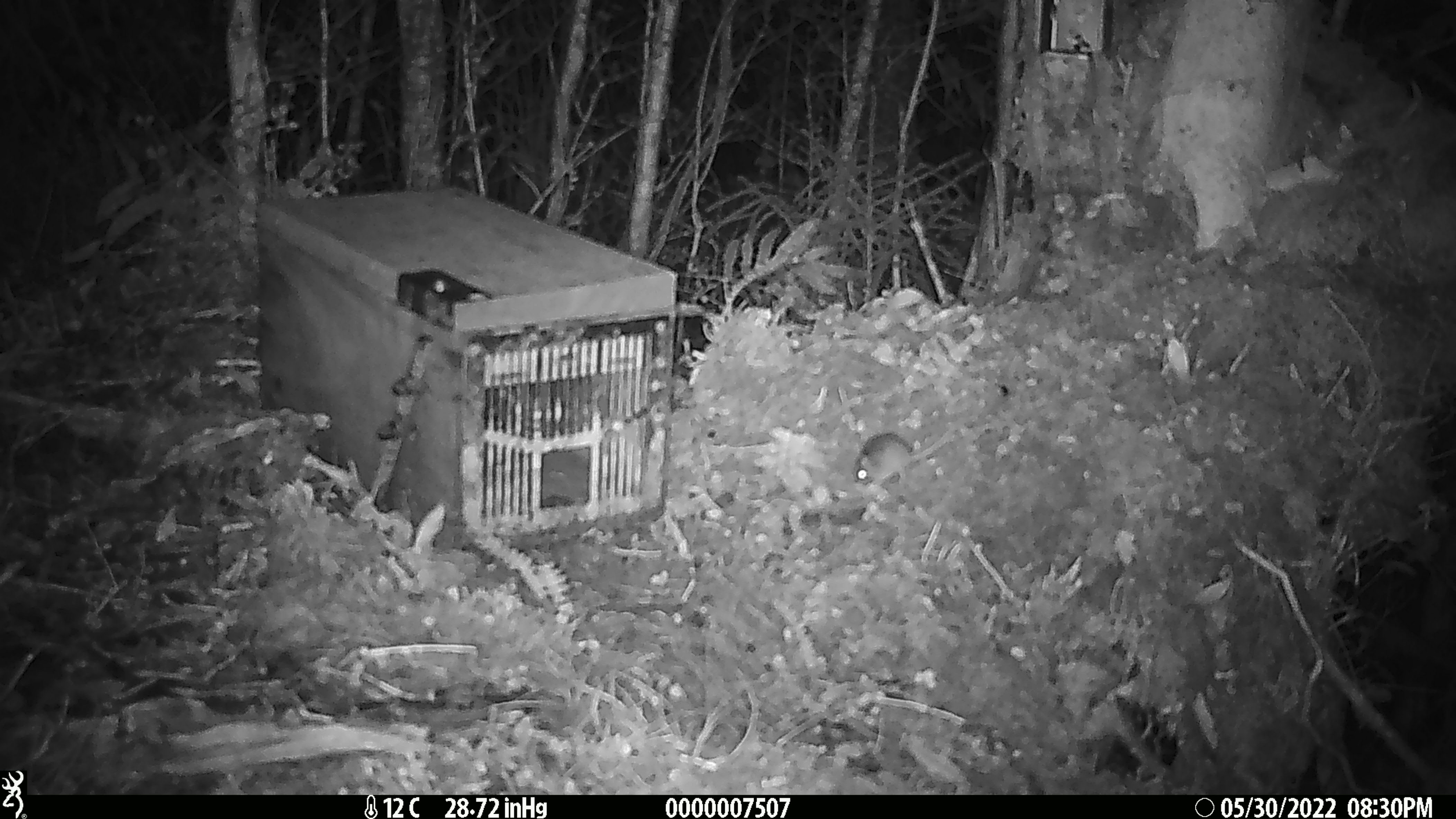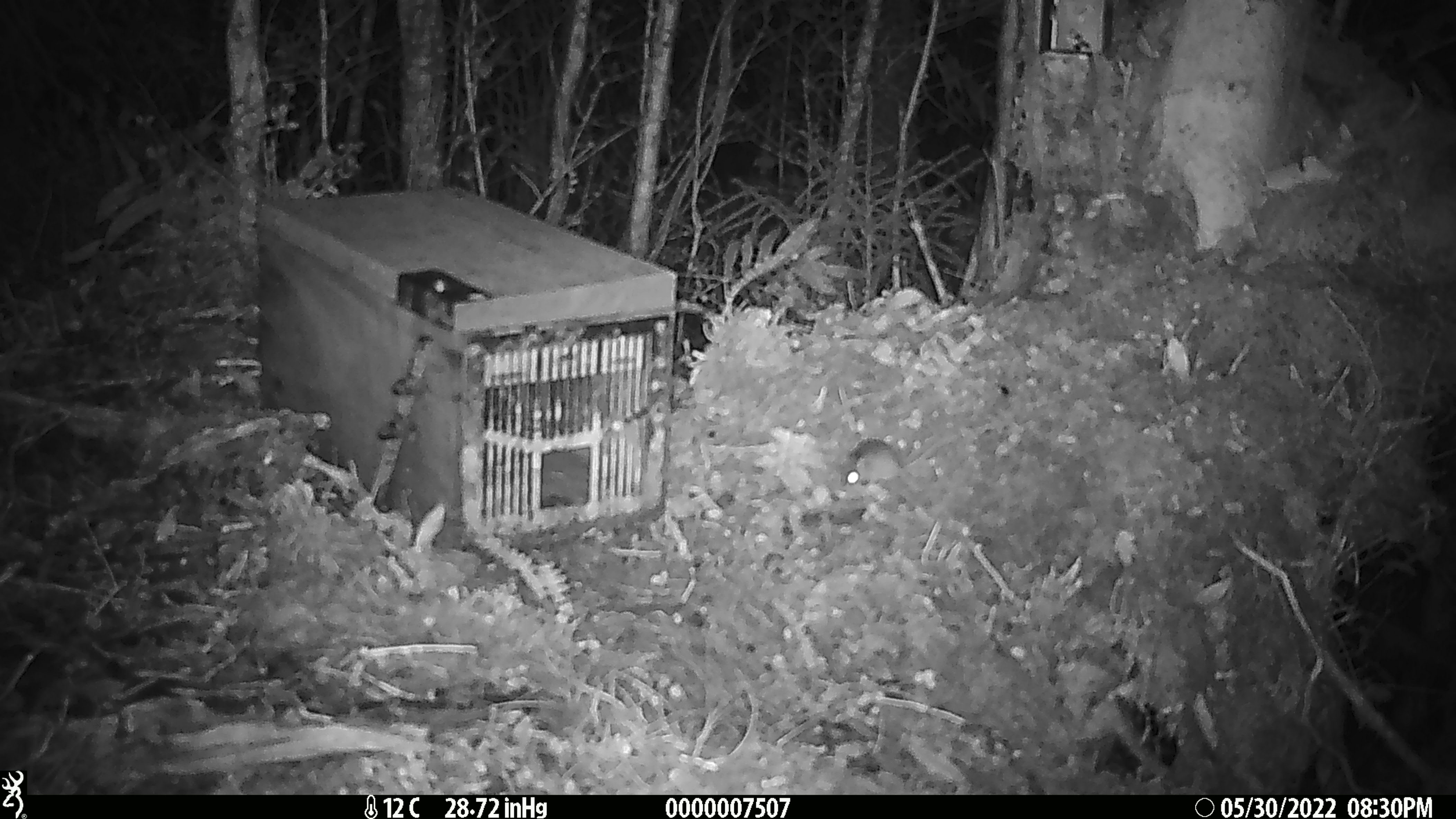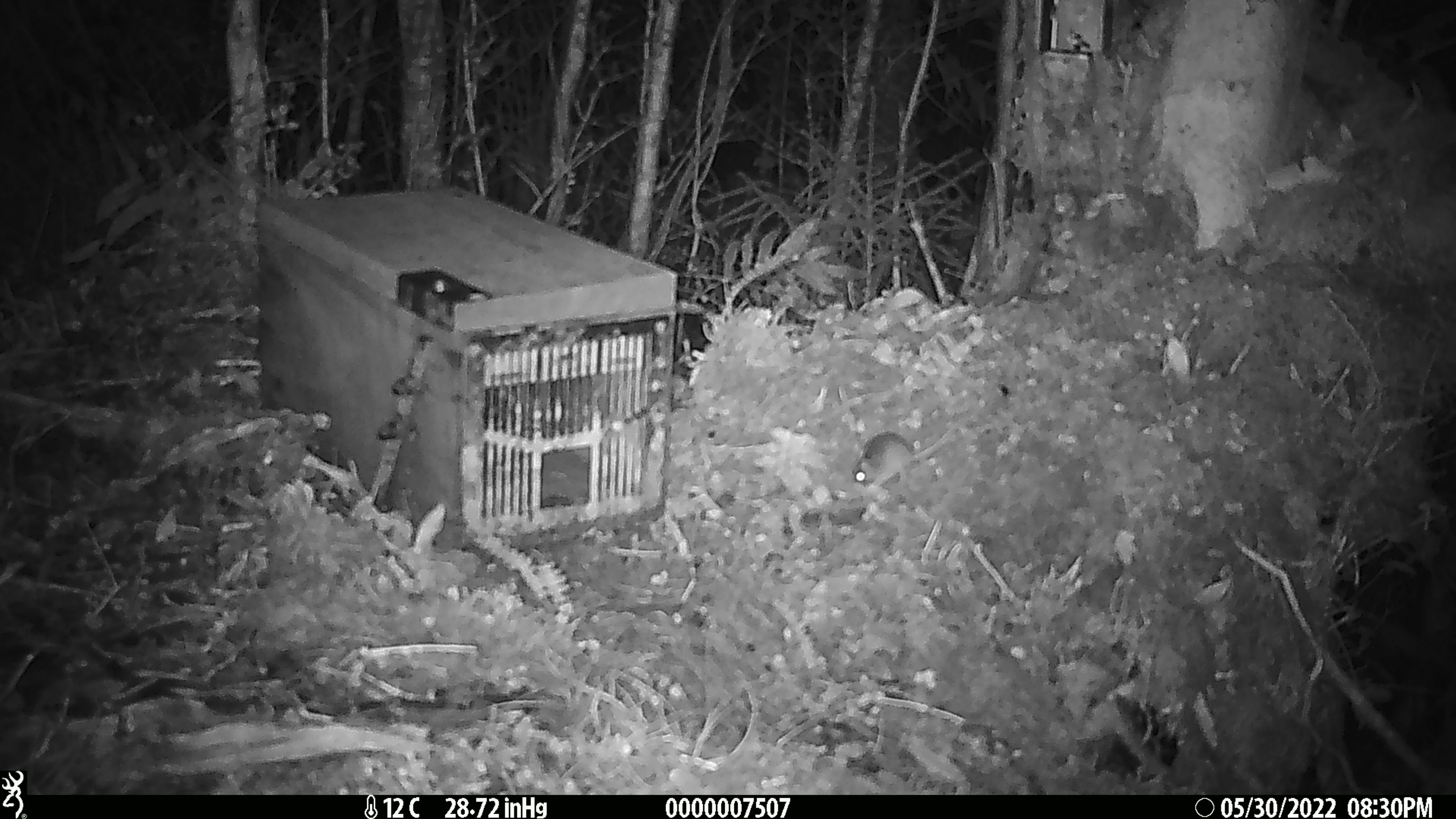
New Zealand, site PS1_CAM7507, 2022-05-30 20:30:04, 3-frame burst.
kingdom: Animalia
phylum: Chordata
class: Mammalia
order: Rodentia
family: Muridae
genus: Mus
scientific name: Mus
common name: mouse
Mouse (Mus).